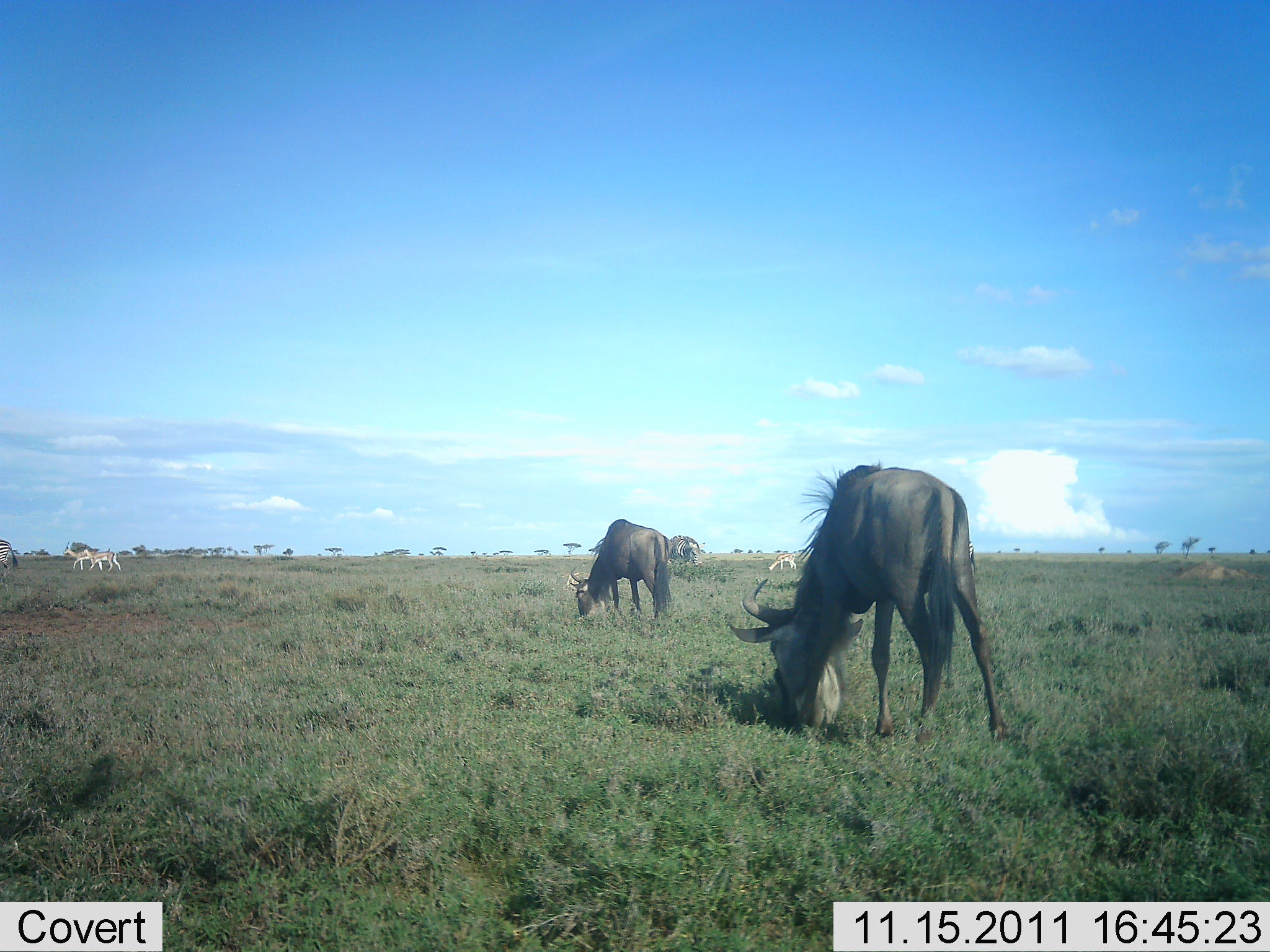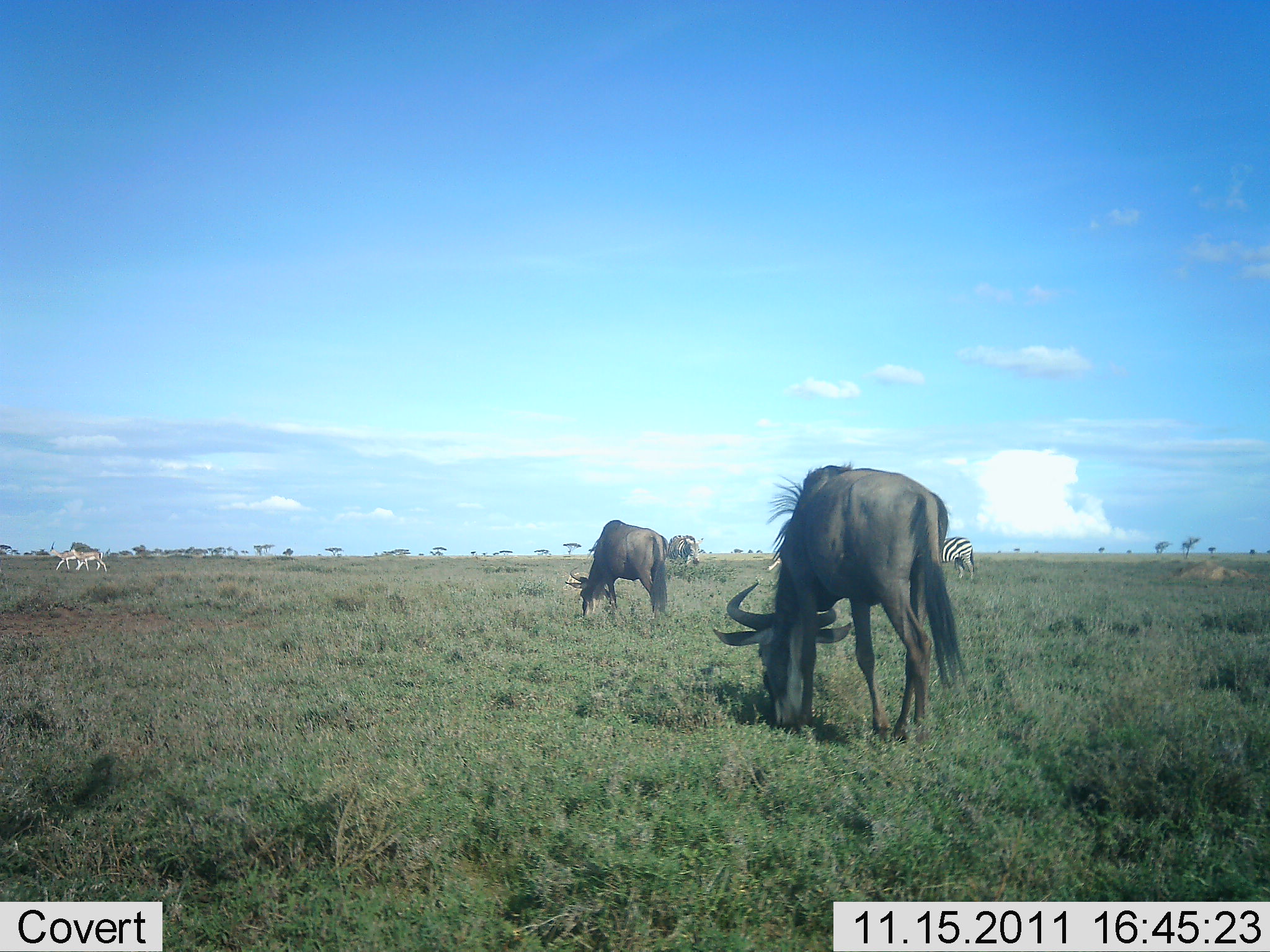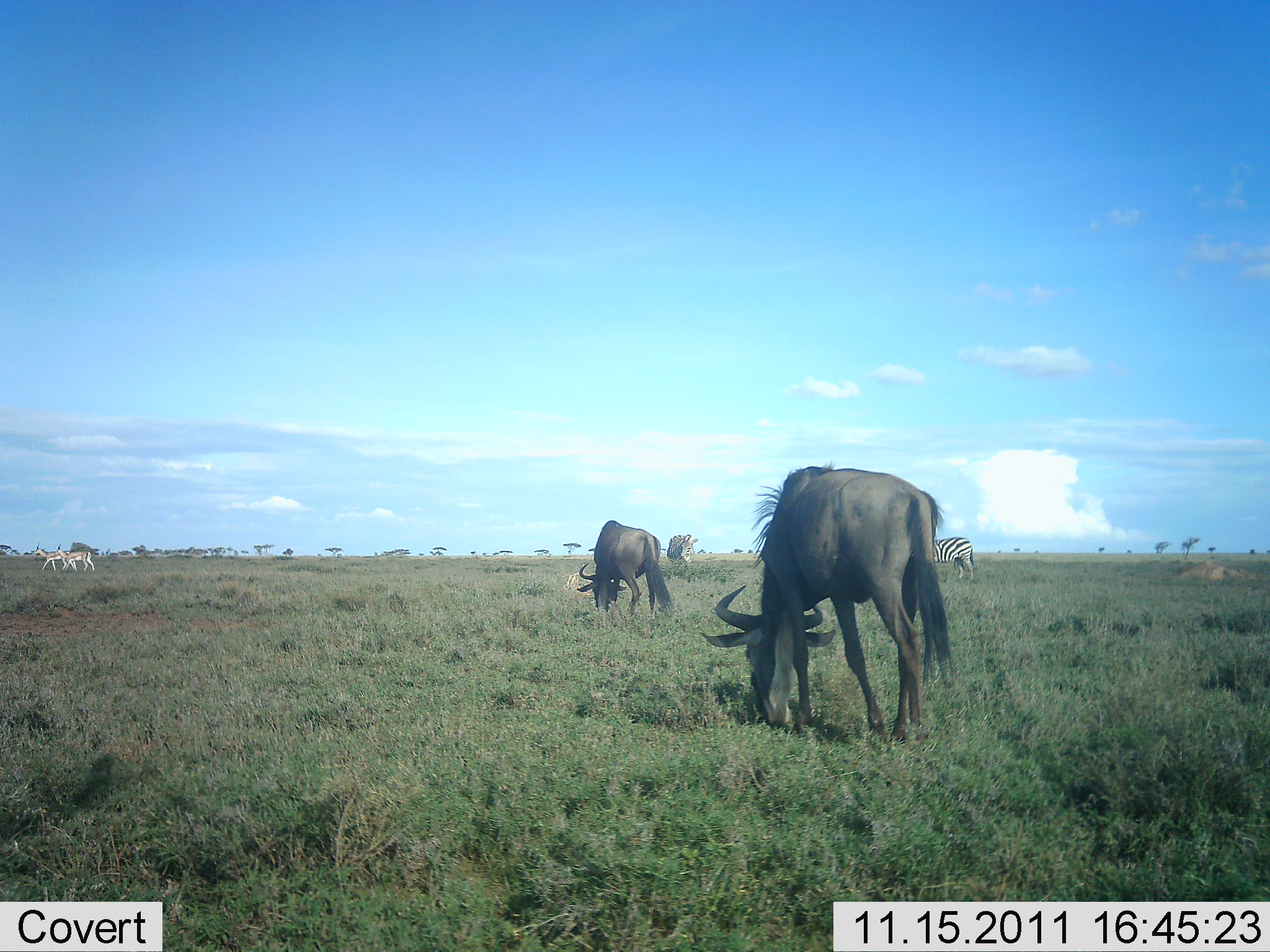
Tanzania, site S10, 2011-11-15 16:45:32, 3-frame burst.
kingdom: Animalia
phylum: Chordata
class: Mammalia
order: Artiodactyla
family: Bovidae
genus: Eudorcas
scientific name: Eudorcas thomsonii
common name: thomson's gazelle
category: gazellethomsons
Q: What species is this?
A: Gazellethomsons (thomson's gazelle) (Eudorcas thomsonii).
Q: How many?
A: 2.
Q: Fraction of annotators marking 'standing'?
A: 11%.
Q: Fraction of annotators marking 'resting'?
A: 0%.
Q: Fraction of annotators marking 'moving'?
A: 78%.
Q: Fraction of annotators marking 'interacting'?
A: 0%.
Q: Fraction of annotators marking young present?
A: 0%.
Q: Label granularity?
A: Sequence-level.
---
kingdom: Animalia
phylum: Chordata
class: Mammalia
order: Artiodactyla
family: Bovidae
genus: Connochaetes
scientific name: Connochaetes taurinus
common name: blue wildebeest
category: wildebeest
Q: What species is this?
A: Wildebeest (blue wildebeest) (Connochaetes taurinus).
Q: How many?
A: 2.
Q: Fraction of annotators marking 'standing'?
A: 22%.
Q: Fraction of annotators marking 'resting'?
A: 0%.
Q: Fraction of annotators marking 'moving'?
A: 0%.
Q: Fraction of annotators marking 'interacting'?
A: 0%.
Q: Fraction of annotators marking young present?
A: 0%.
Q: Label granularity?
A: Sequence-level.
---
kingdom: Animalia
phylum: Chordata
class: Mammalia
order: Perissodactyla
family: Equidae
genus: Equus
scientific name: Equus quagga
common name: plains zebra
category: zebra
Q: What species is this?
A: Zebra (plains zebra) (Equus quagga).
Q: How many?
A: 2.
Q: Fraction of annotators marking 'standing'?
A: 62%.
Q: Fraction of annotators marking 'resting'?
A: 0%.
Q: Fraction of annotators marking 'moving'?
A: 43%.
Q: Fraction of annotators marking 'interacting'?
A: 0%.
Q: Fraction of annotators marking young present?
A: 0%.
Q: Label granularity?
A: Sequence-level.